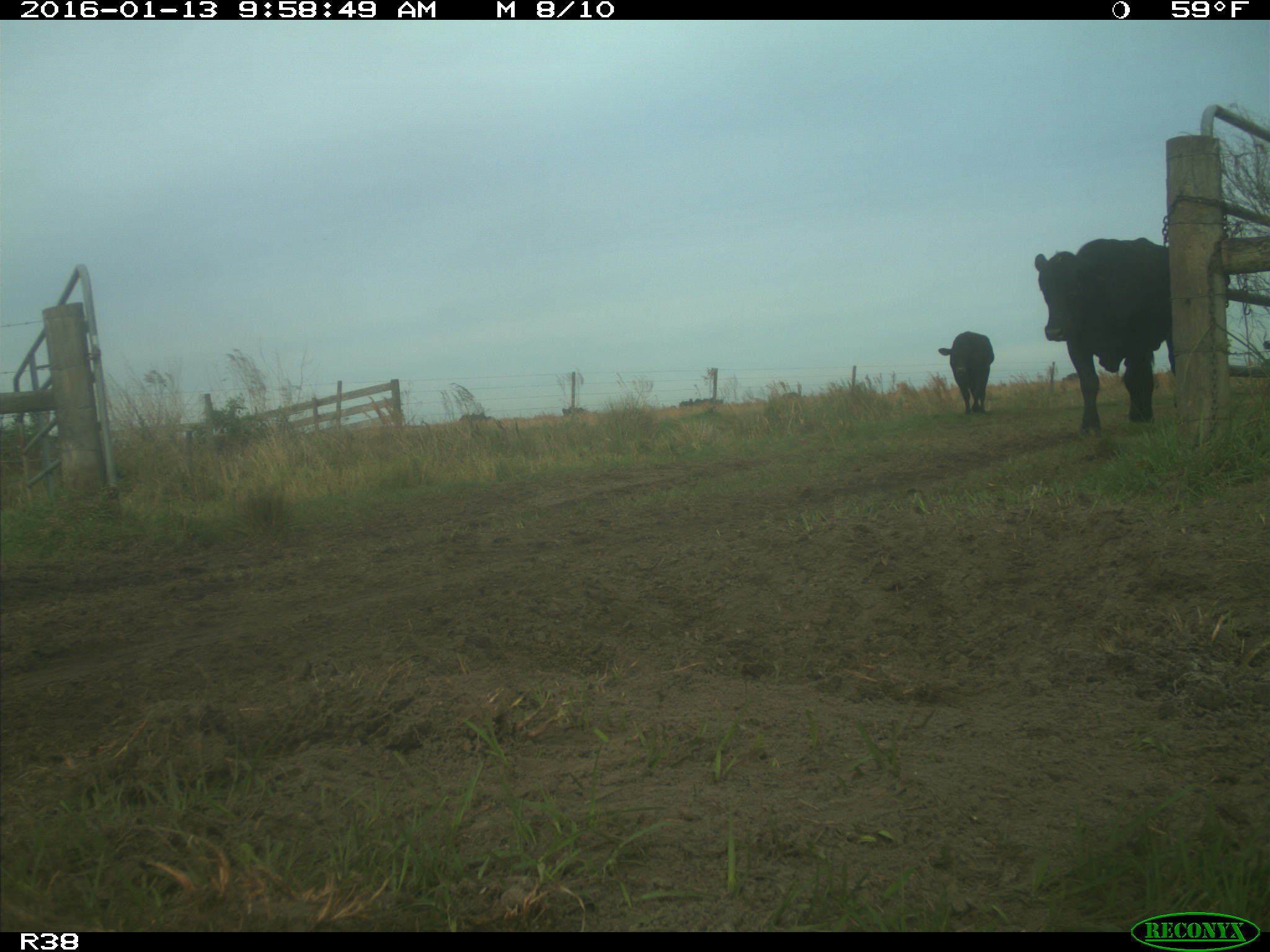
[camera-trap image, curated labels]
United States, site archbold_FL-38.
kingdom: Animalia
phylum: Chordata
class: Mammalia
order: Artiodactyla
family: Bovidae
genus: Bos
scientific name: Bos taurus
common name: domestic cow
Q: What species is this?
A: Bos taurus (domestic cow).